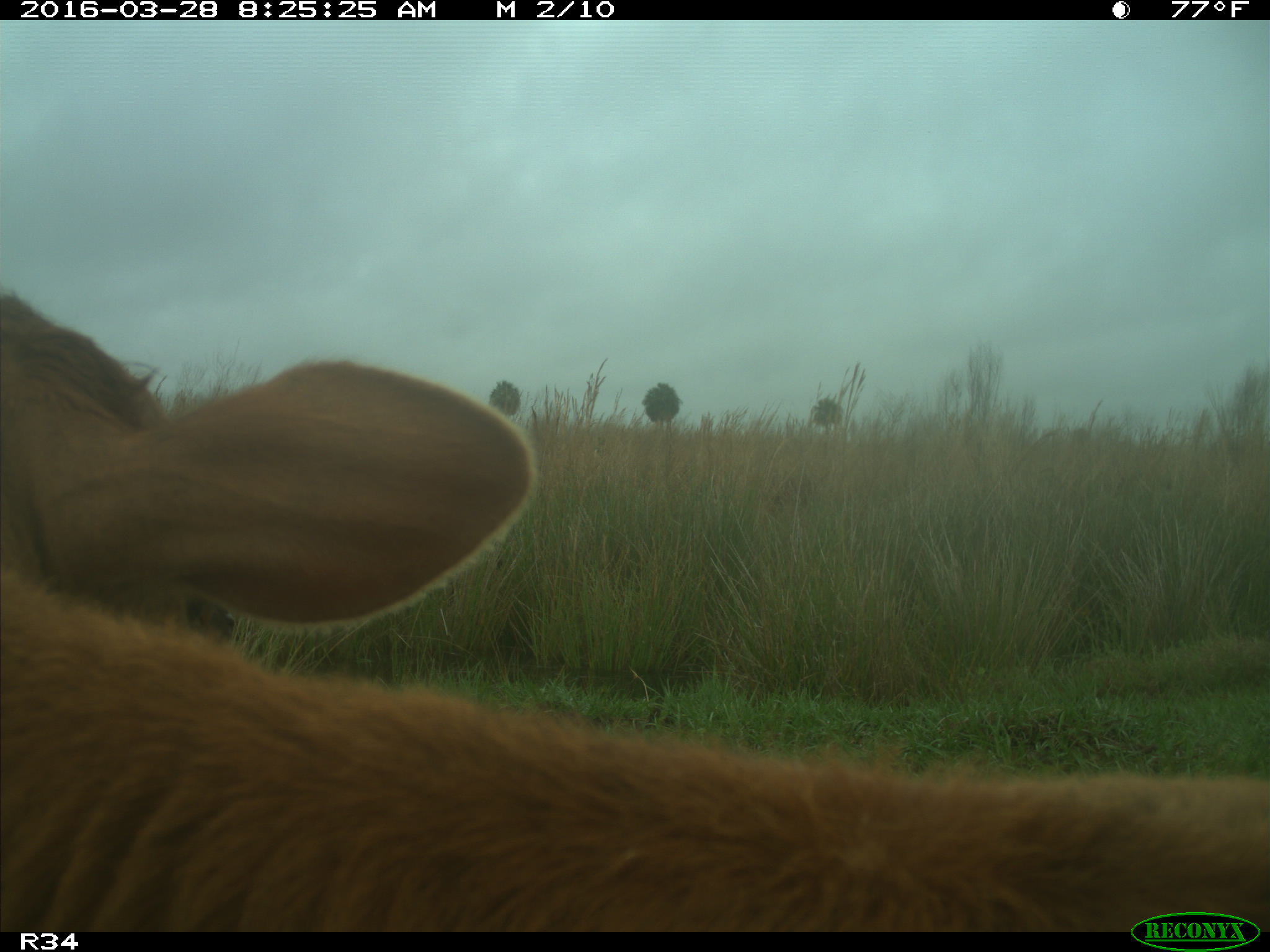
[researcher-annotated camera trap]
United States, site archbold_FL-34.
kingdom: Animalia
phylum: Chordata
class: Mammalia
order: Artiodactyla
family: Bovidae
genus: Bos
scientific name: Bos taurus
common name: domestic cow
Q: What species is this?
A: Bos taurus (domestic cow).